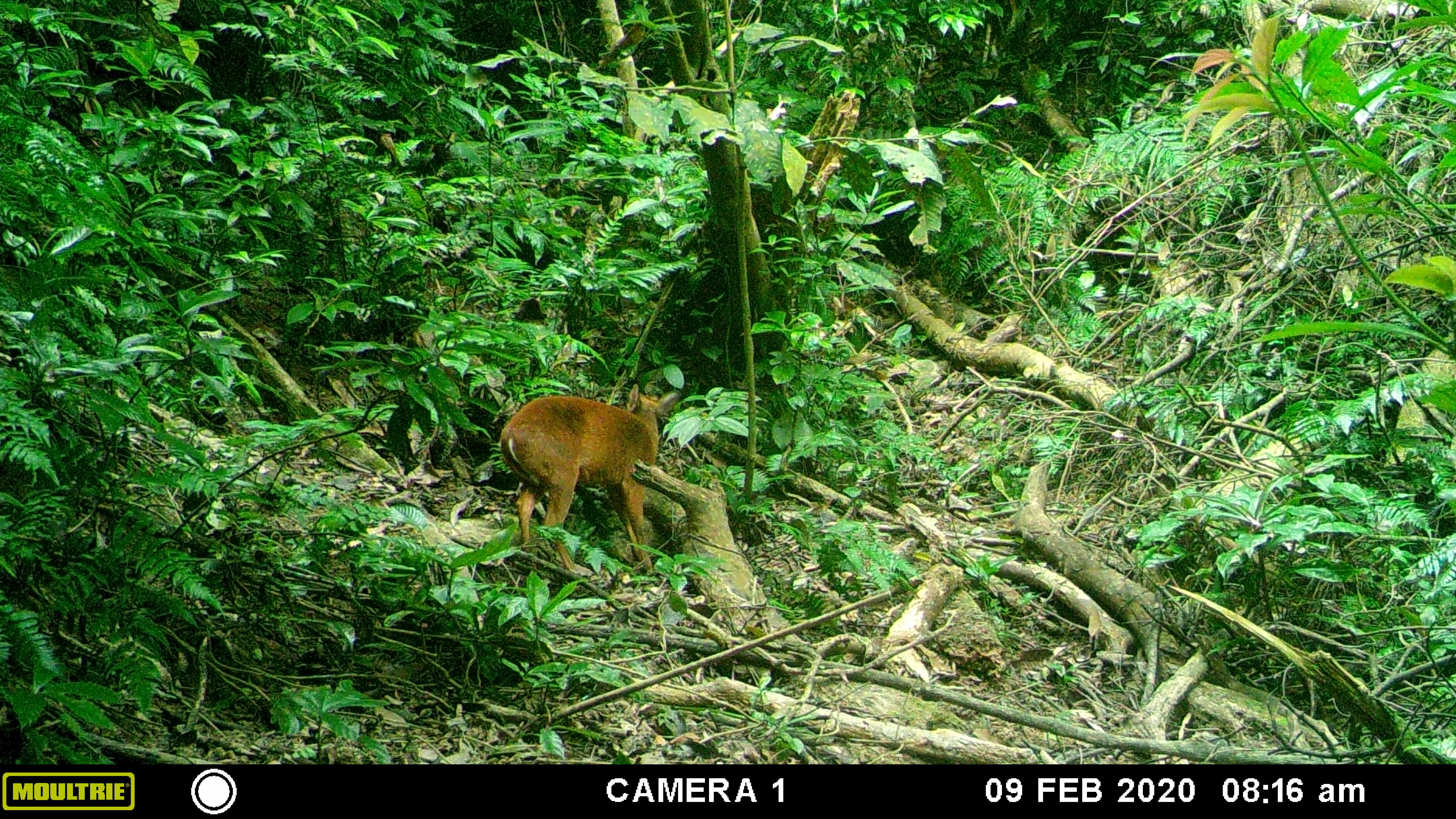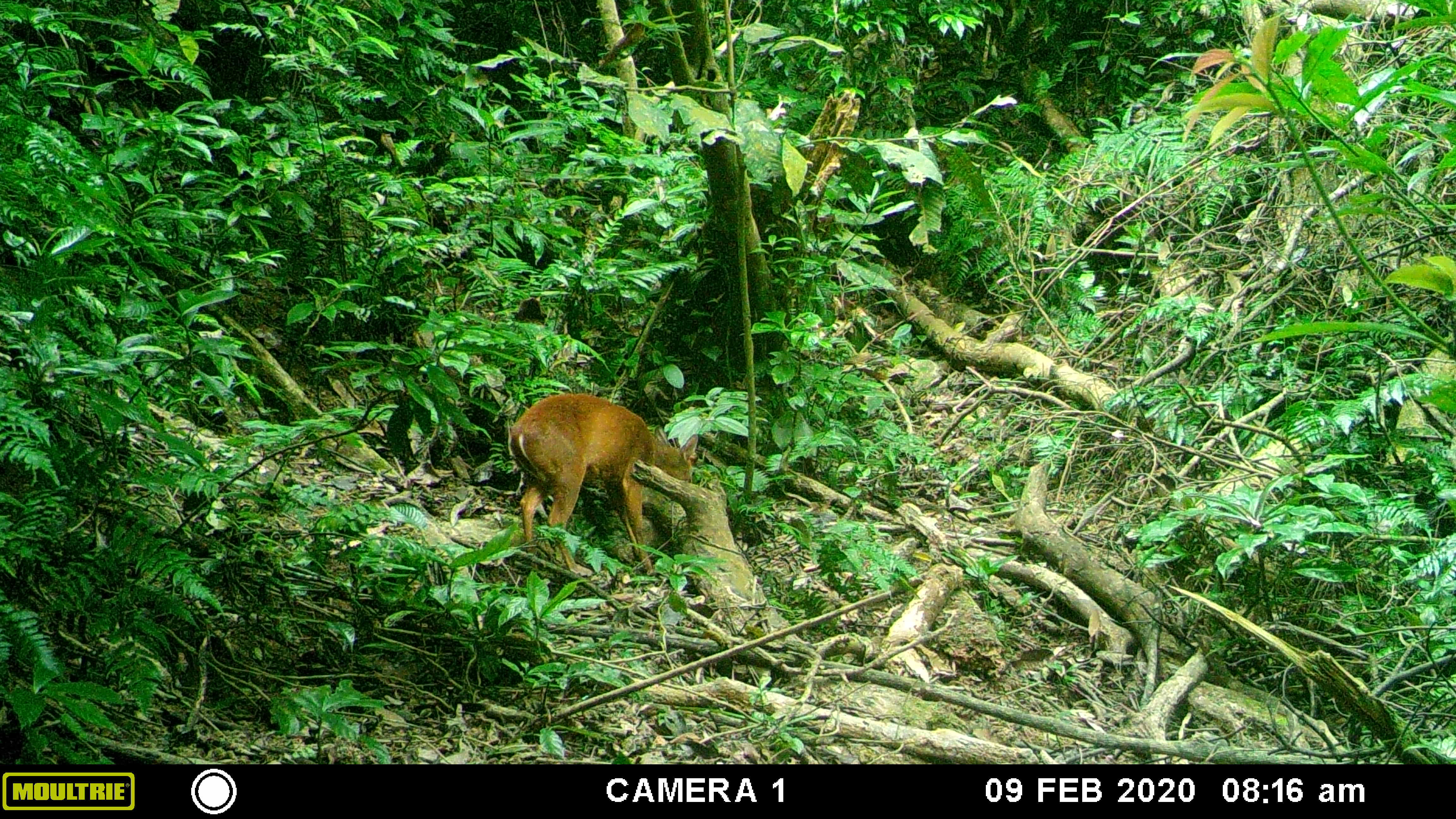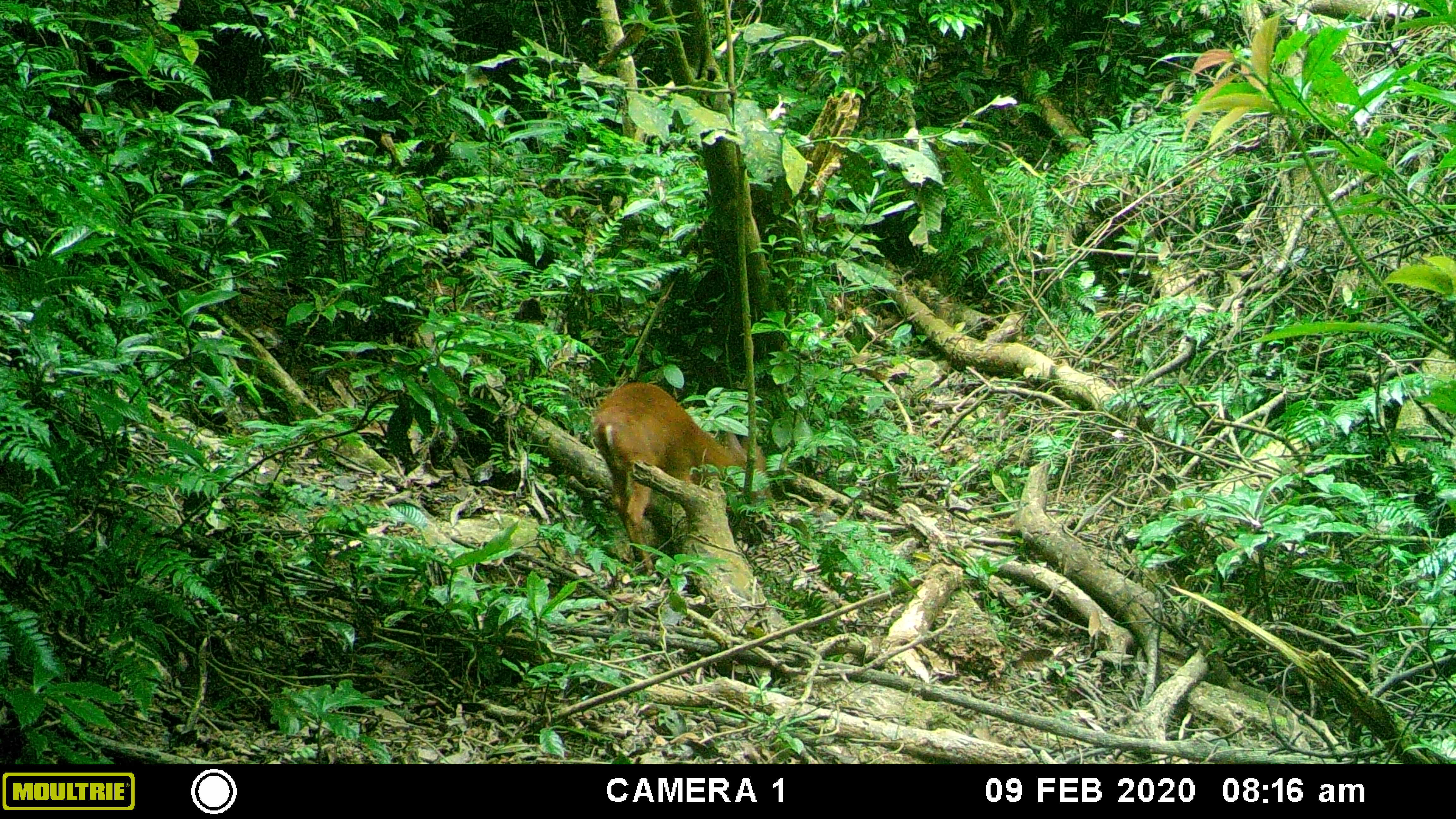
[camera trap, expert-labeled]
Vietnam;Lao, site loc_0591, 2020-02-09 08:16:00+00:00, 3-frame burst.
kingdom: Animalia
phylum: Chordata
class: Mammalia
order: Artiodactyla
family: Cervidae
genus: Muntiacus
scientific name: Muntiacus muntjak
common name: red muntjac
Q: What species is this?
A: Red muntjac (Muntiacus muntjak).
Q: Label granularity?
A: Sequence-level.